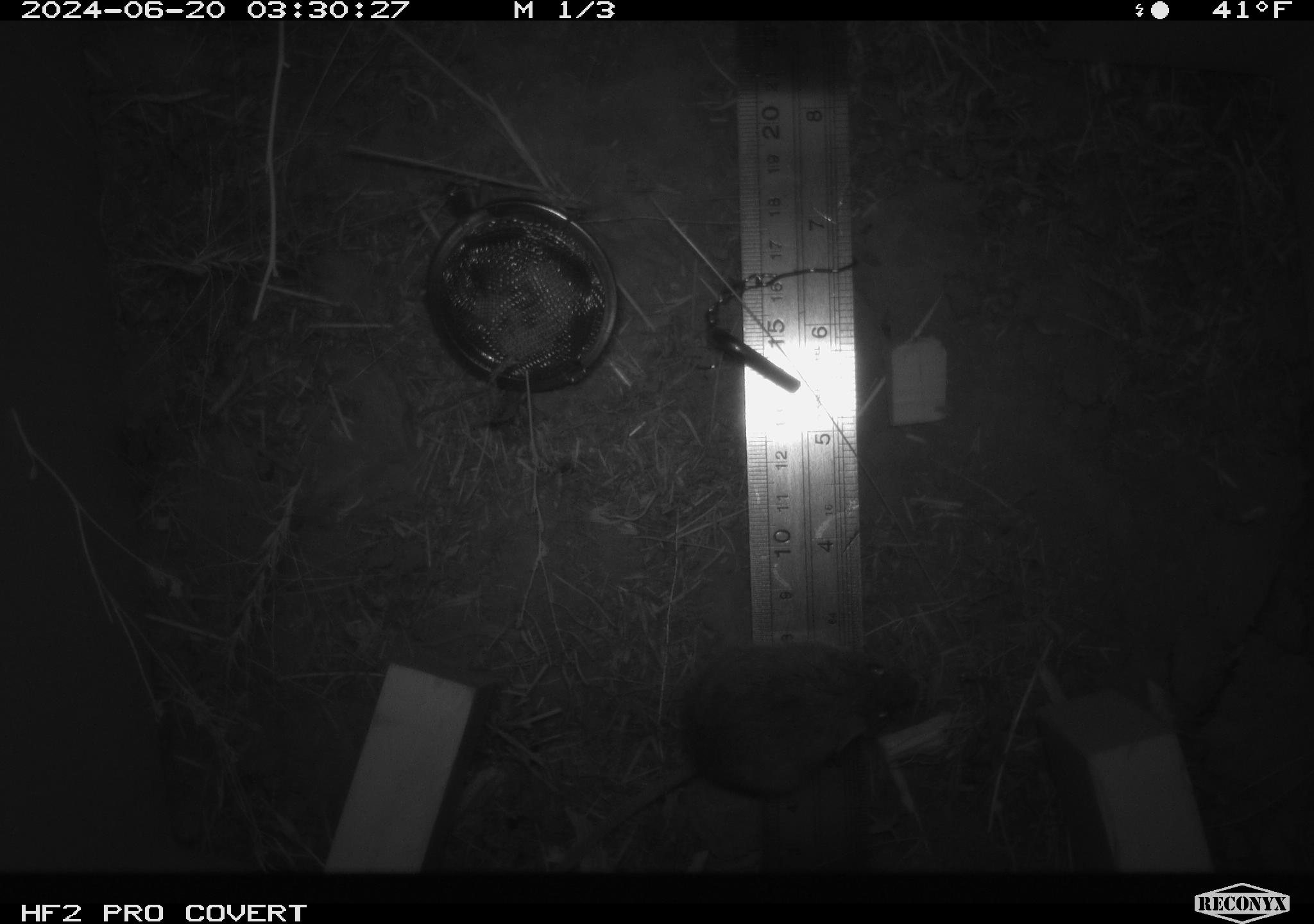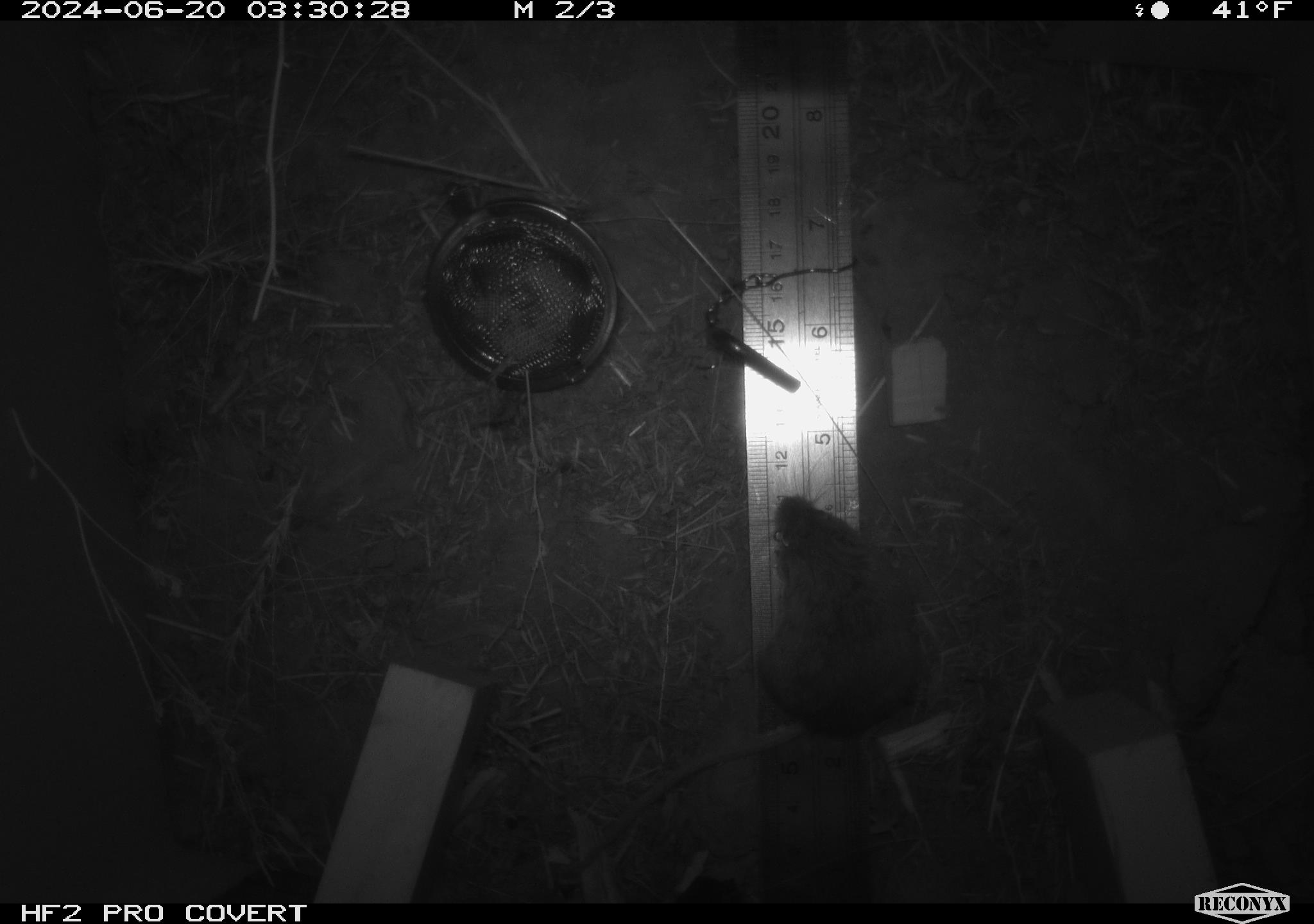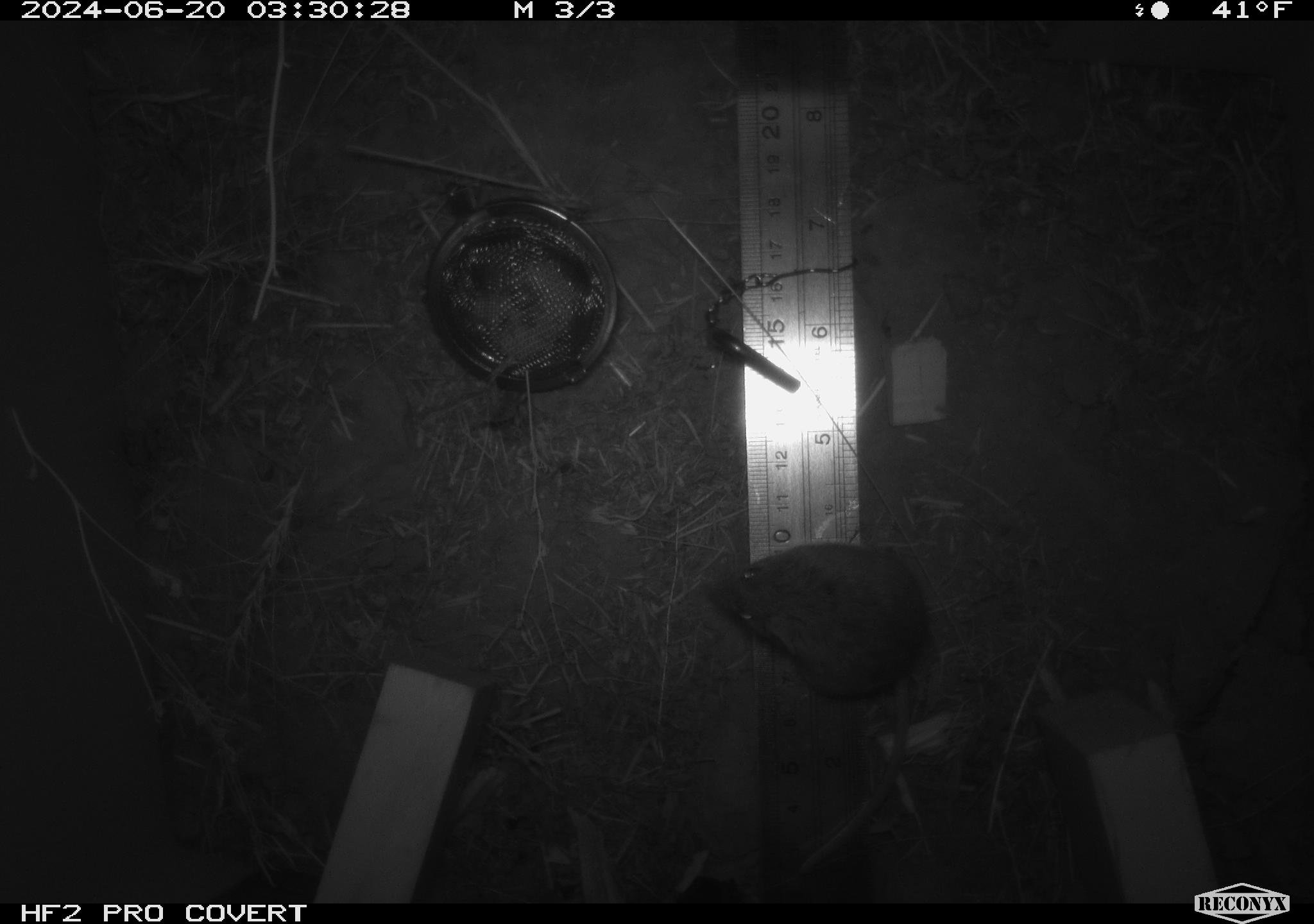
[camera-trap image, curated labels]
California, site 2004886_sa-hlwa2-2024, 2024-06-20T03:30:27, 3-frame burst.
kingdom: Animalia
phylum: Chordata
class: Mammalia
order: Rodentia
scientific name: Rodentia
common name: mouse species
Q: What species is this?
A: Mouse species (Rodentia).